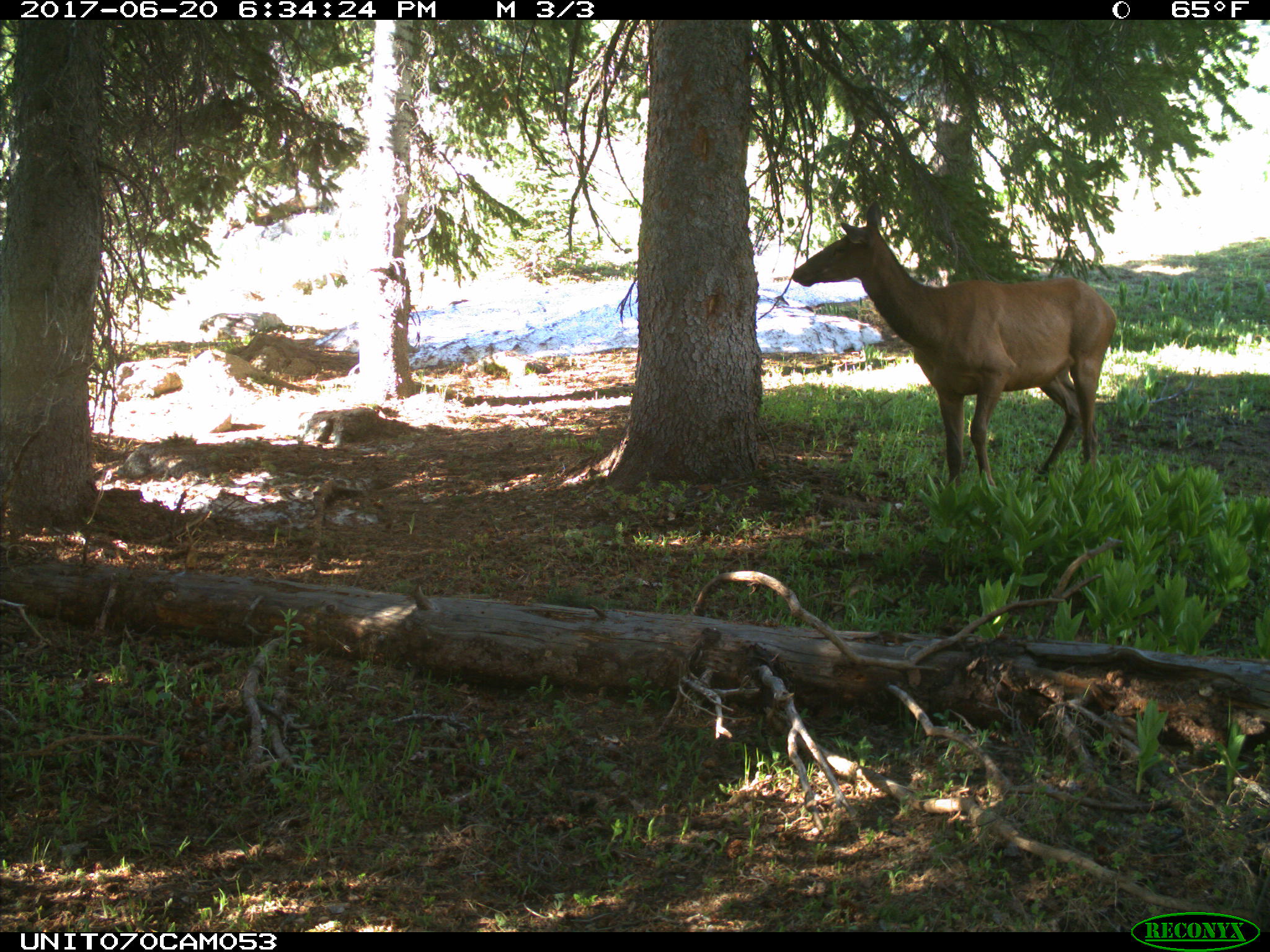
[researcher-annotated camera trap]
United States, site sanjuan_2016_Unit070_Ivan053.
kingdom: Animalia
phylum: Chordata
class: Mammalia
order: Artiodactyla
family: Cervidae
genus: Cervus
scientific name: Cervus elaphus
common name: red deer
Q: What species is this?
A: Cervus elaphus (red deer).